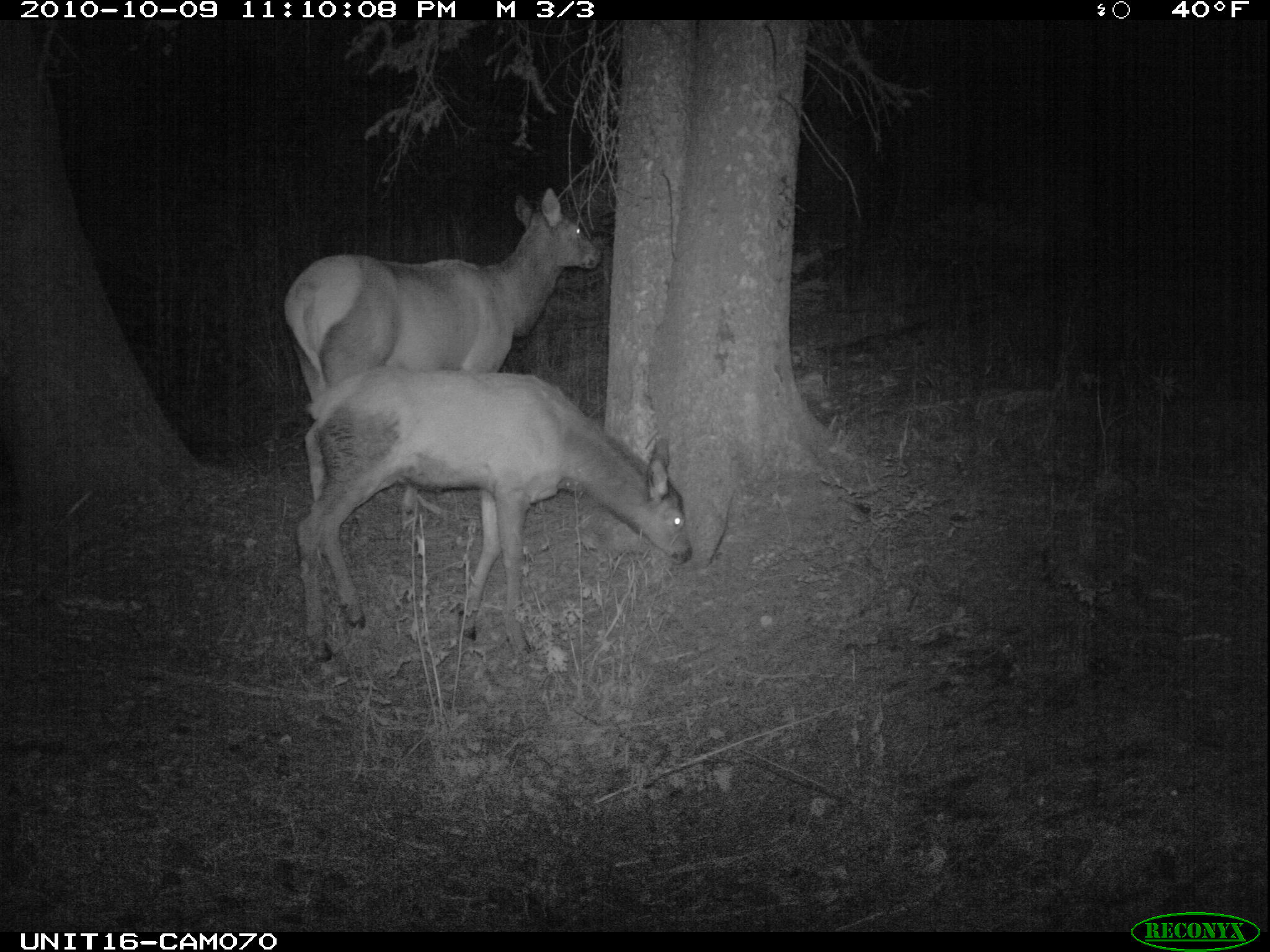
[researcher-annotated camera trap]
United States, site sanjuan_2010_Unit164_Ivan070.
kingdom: Animalia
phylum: Chordata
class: Mammalia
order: Artiodactyla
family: Cervidae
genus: Cervus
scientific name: Cervus elaphus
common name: red deer